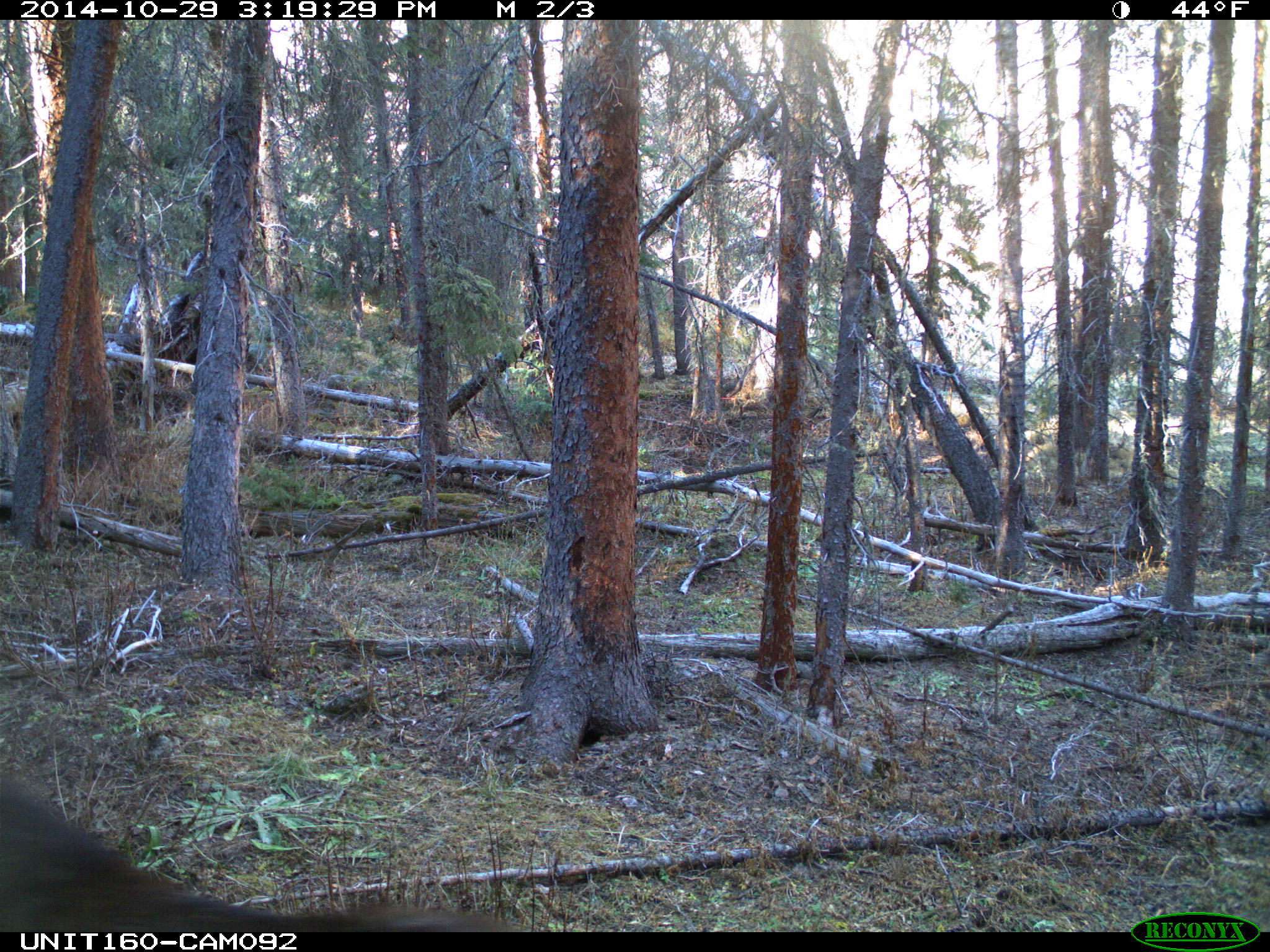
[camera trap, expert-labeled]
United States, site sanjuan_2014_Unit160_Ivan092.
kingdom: Animalia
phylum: Chordata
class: Mammalia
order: Artiodactyla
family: Cervidae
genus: Alces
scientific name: Alces alces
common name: moose